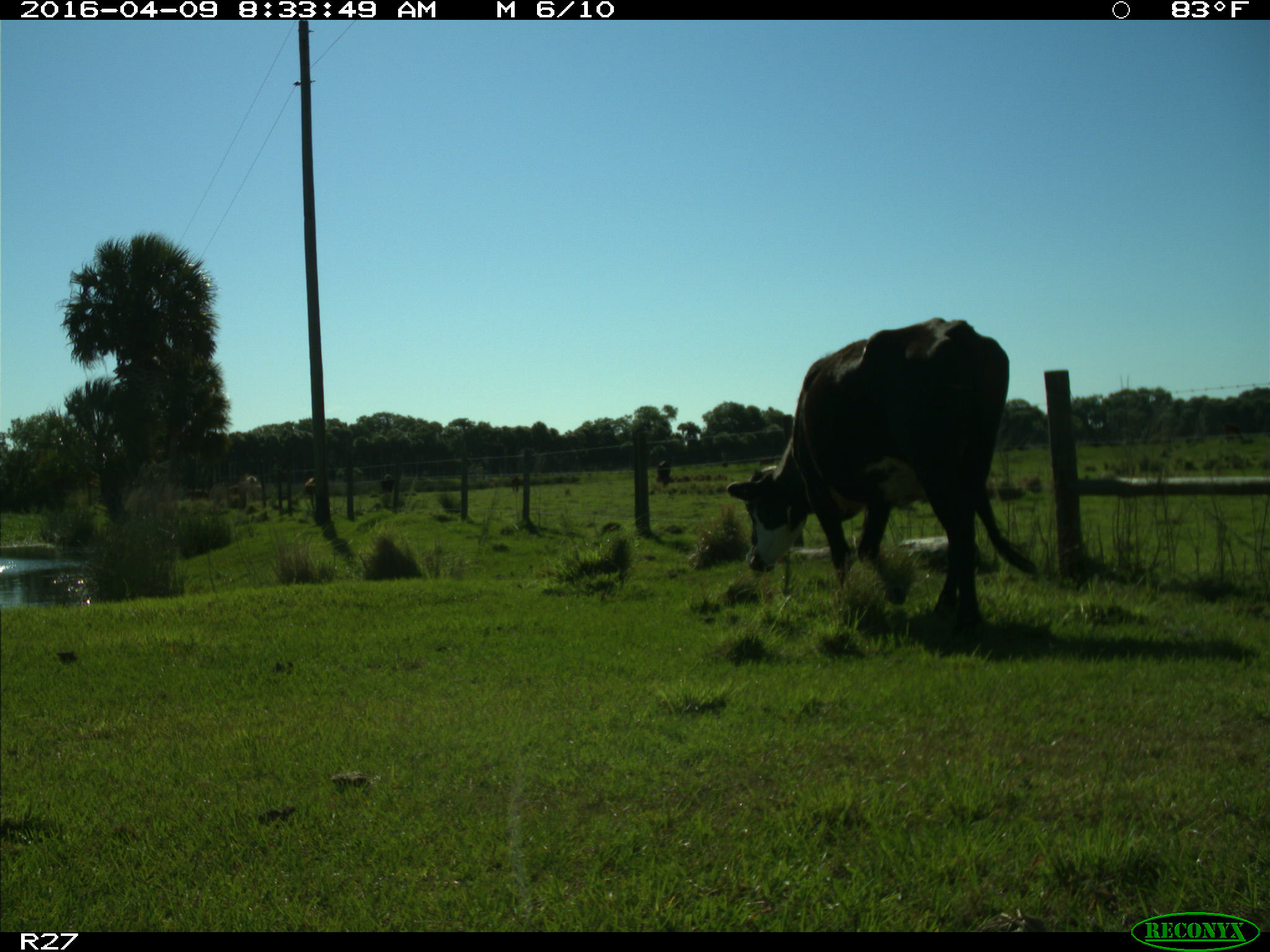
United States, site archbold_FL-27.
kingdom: Animalia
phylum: Chordata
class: Mammalia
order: Artiodactyla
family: Bovidae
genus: Bos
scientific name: Bos taurus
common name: domestic cow